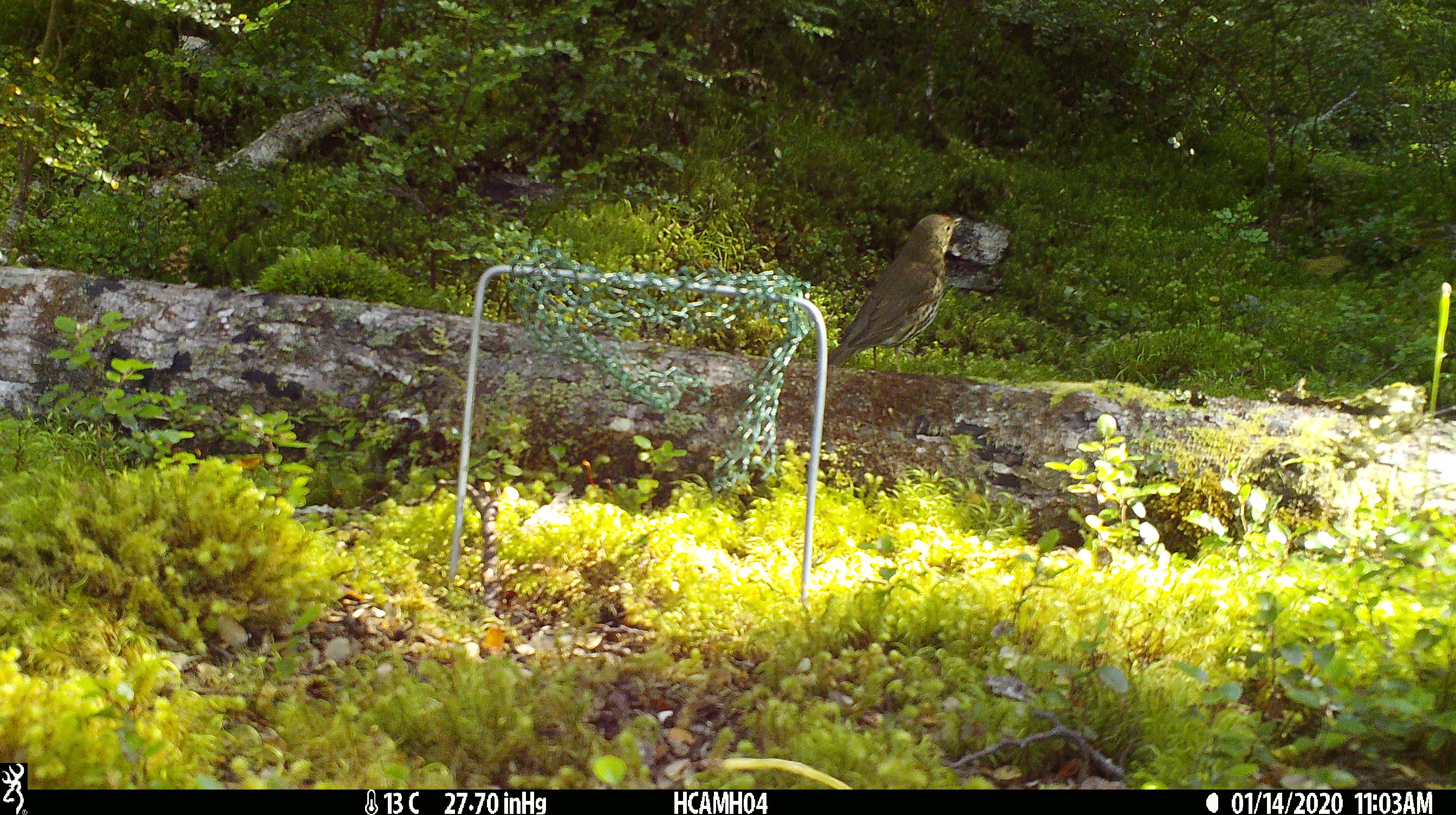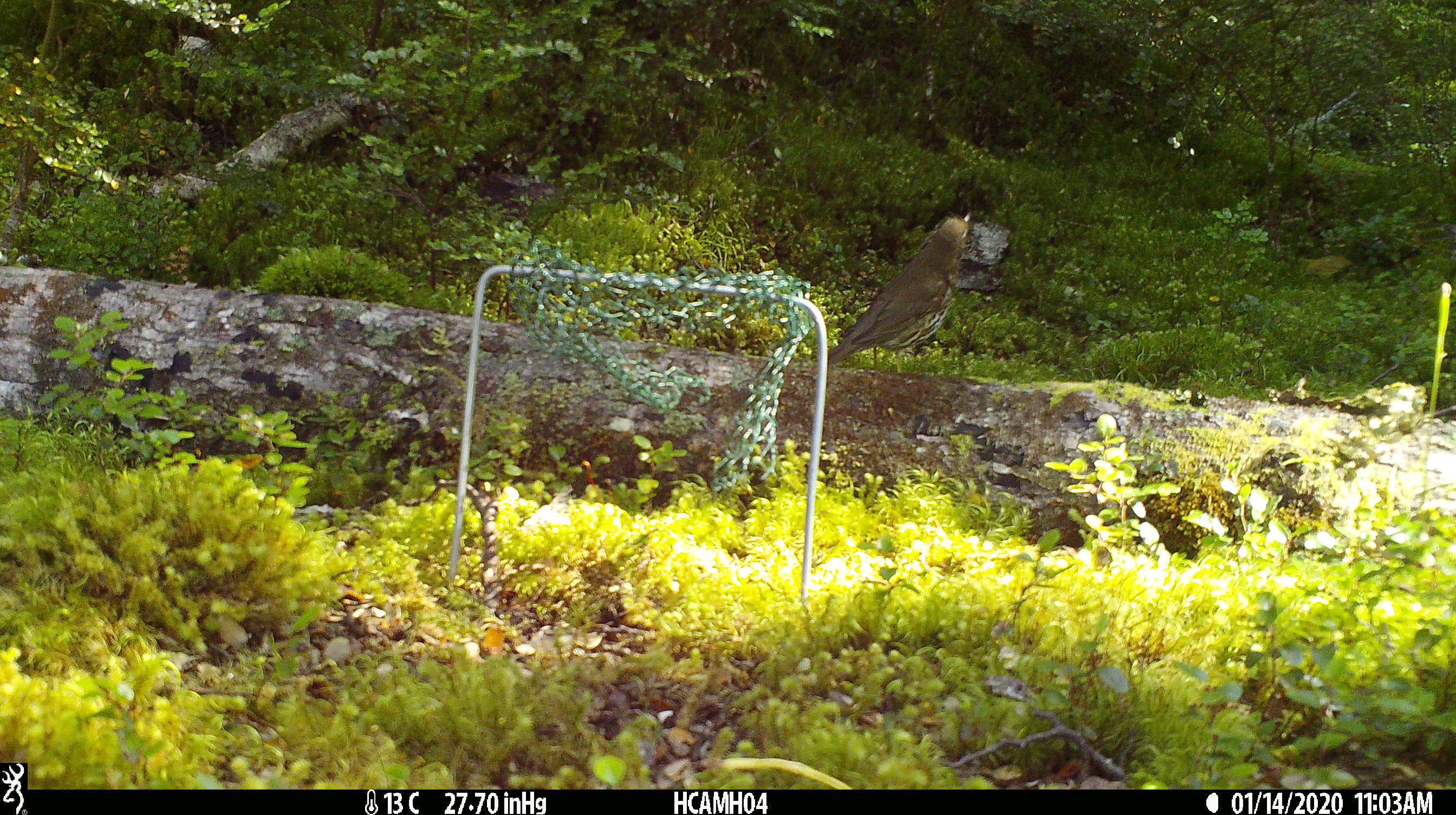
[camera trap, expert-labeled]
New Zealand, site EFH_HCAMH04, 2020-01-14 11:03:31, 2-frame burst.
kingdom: Animalia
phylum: Chordata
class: Aves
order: Passeriformes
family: Turdidae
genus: Turdus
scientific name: Turdus philomelos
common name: song thrush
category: thrush